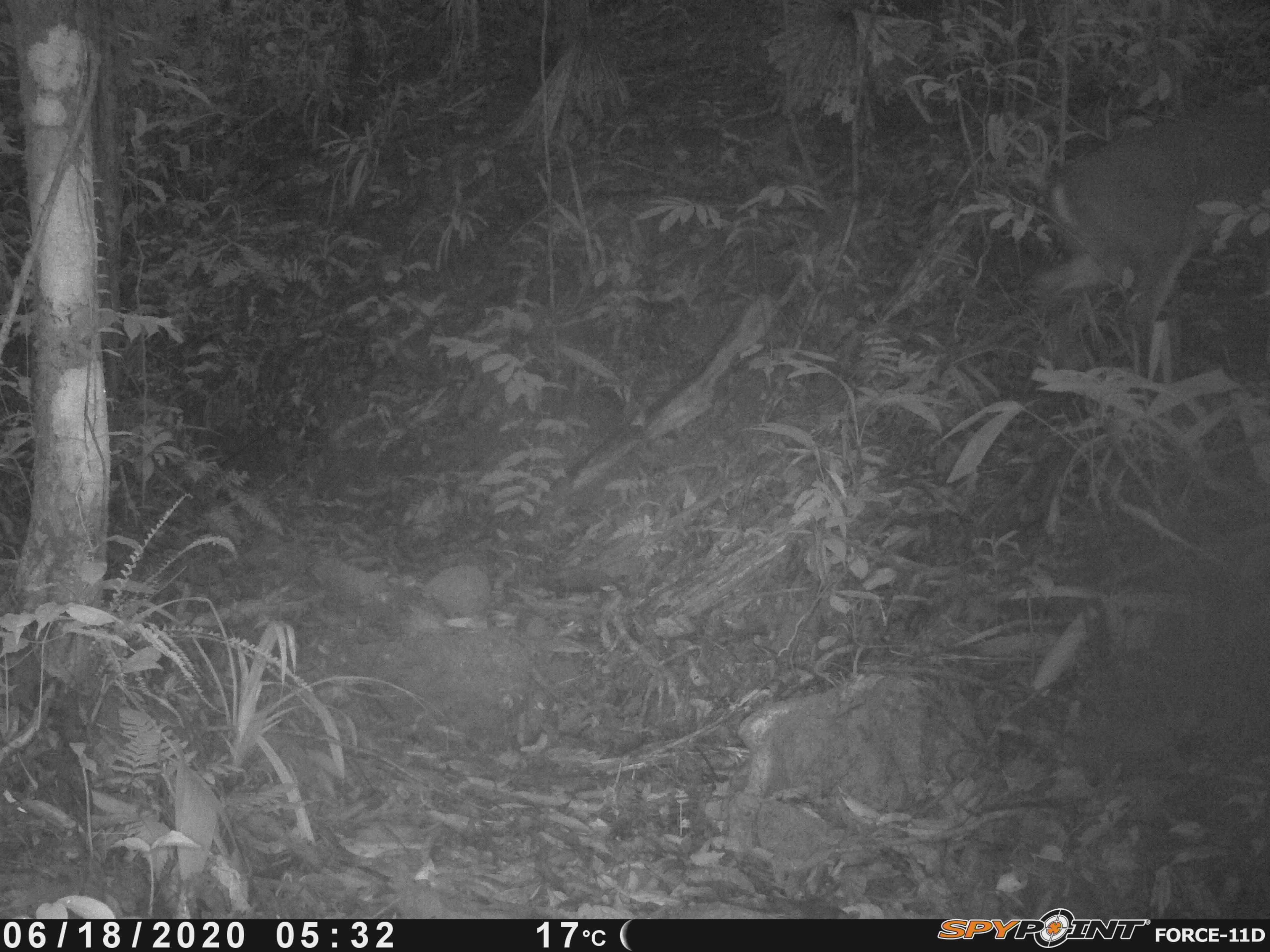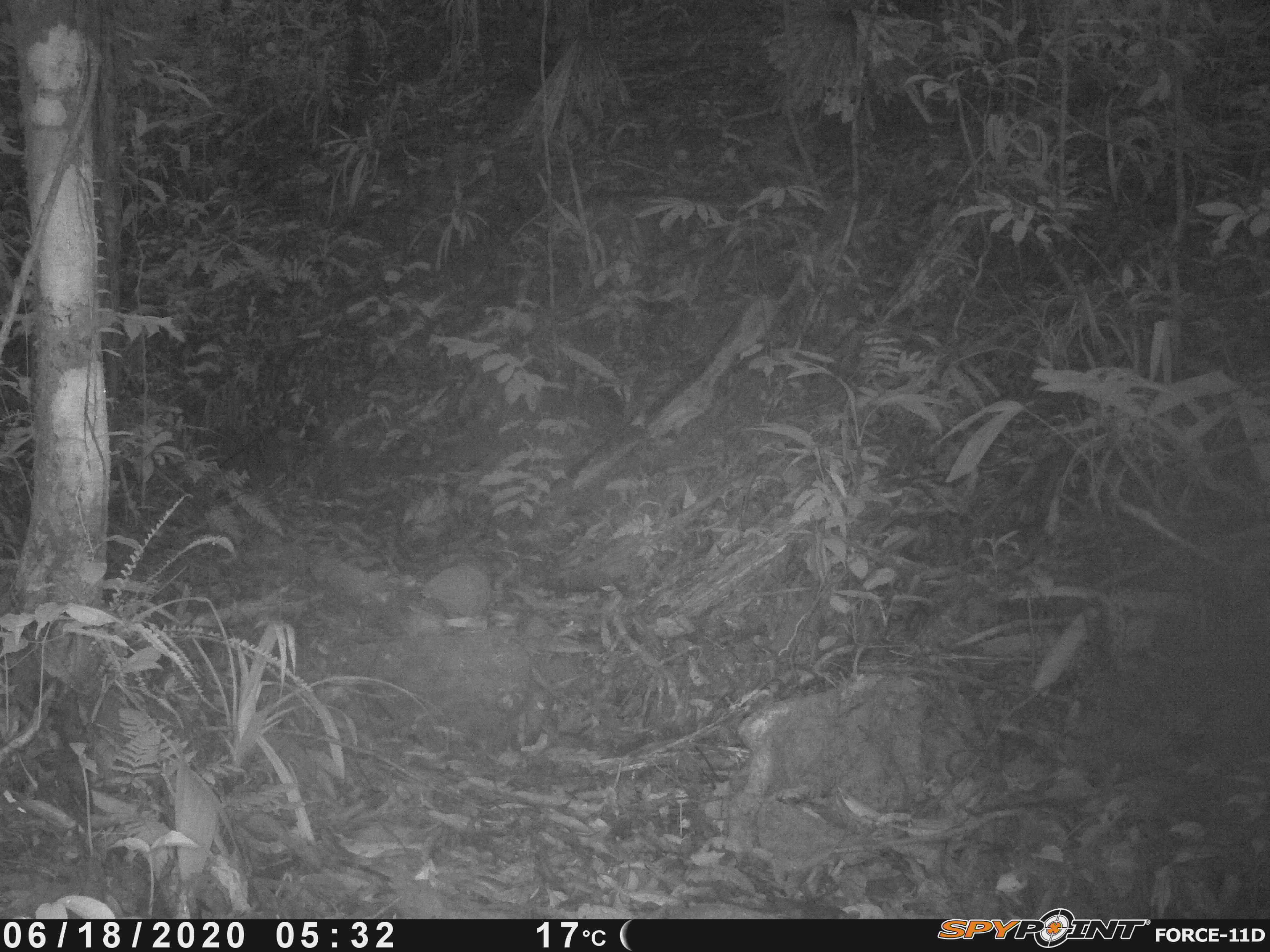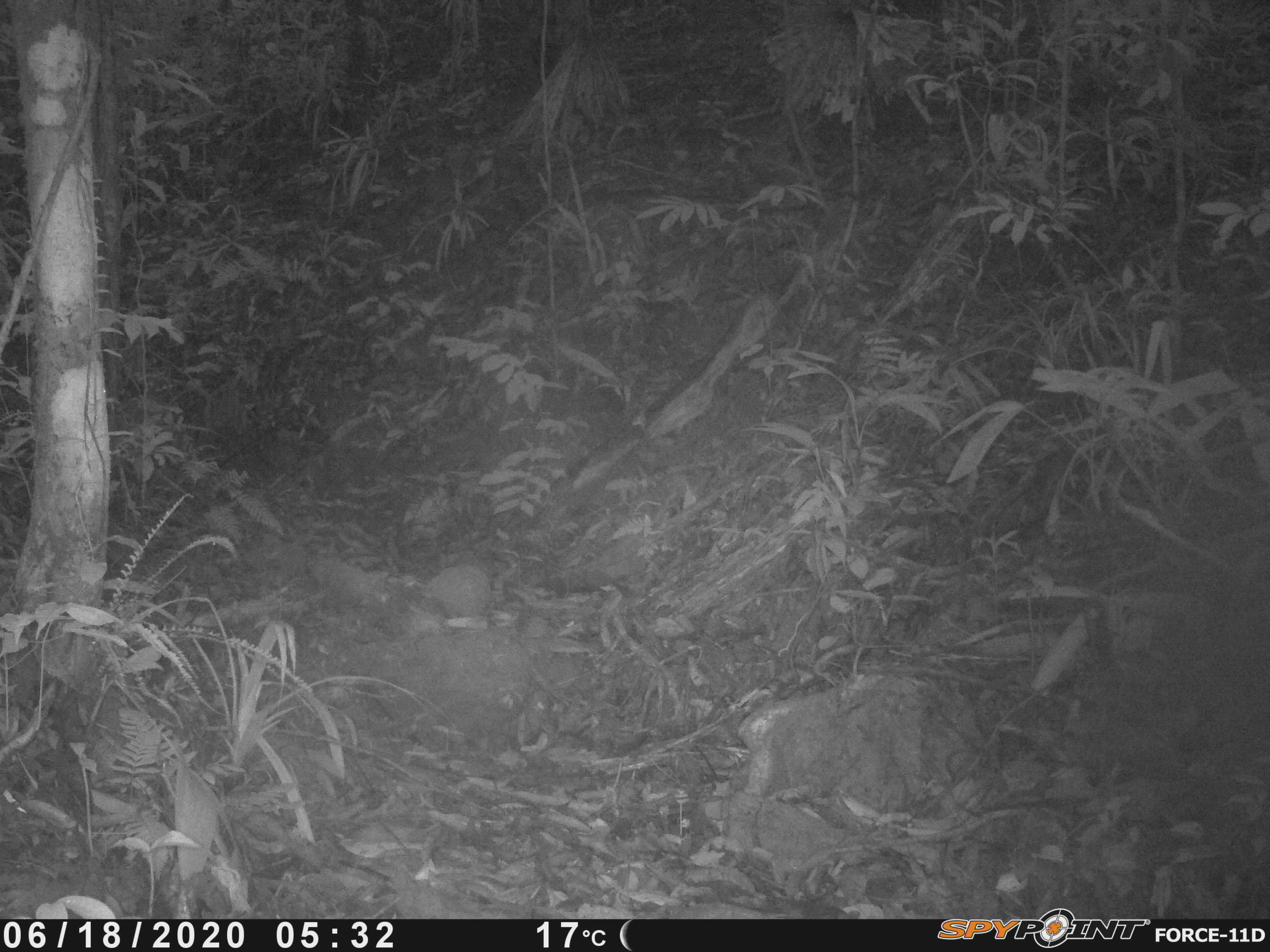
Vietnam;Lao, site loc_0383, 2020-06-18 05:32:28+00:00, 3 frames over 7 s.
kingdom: Animalia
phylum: Chordata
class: Mammalia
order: Artiodactyla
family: Cervidae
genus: Muntiacus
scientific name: Muntiacus vuquangensis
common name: large-antlered muntjac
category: large antlered muntjac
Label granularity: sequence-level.